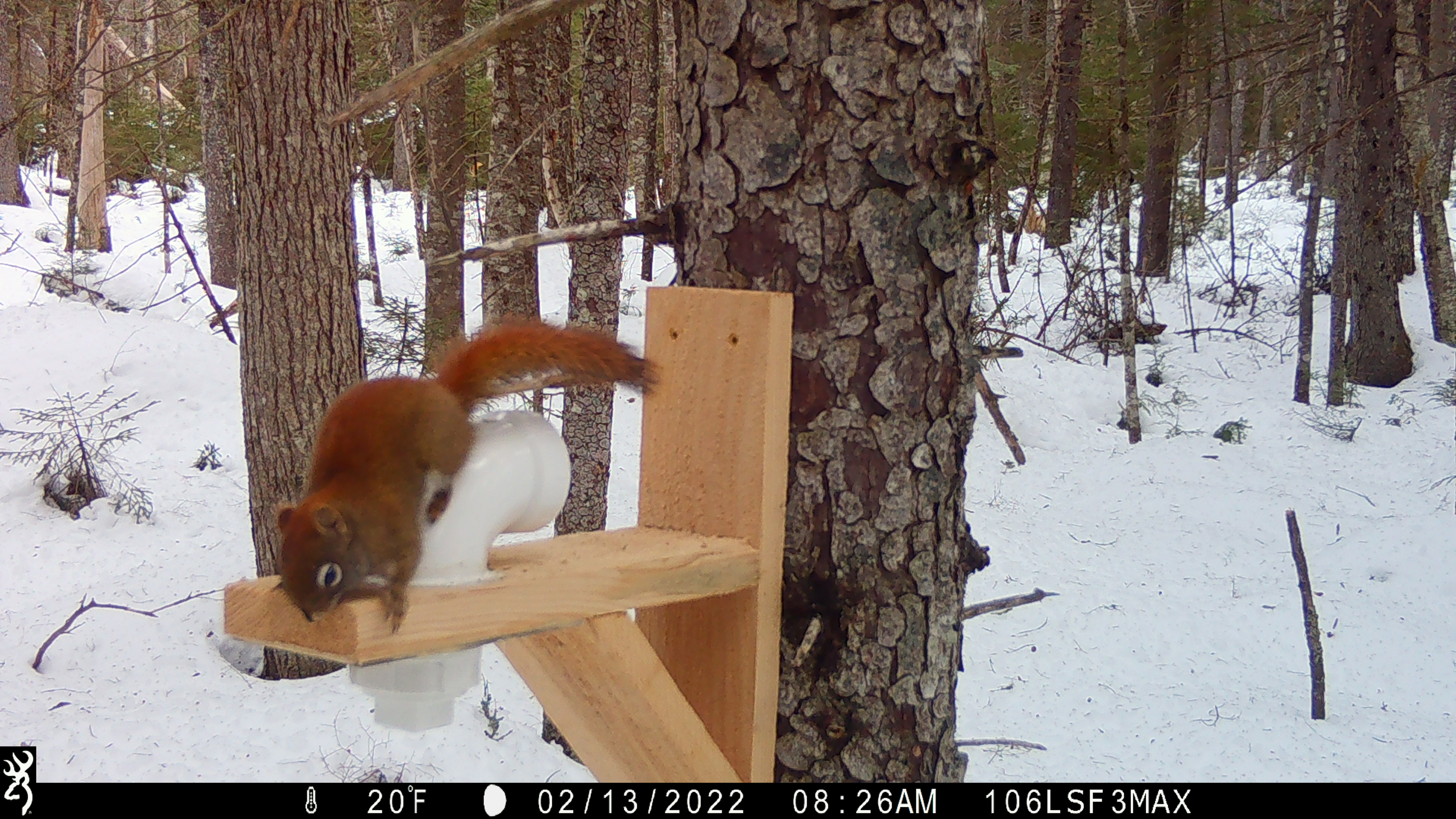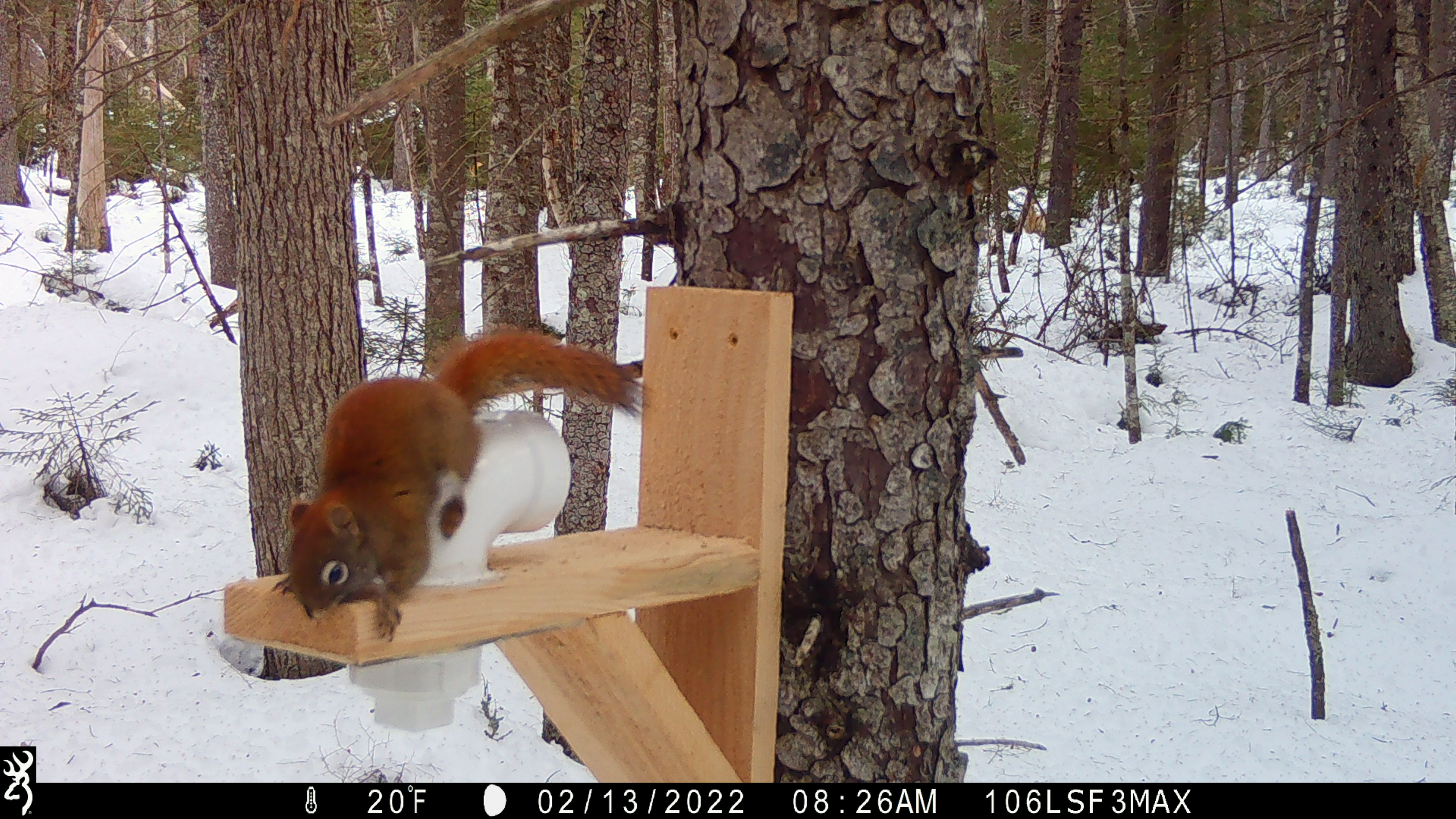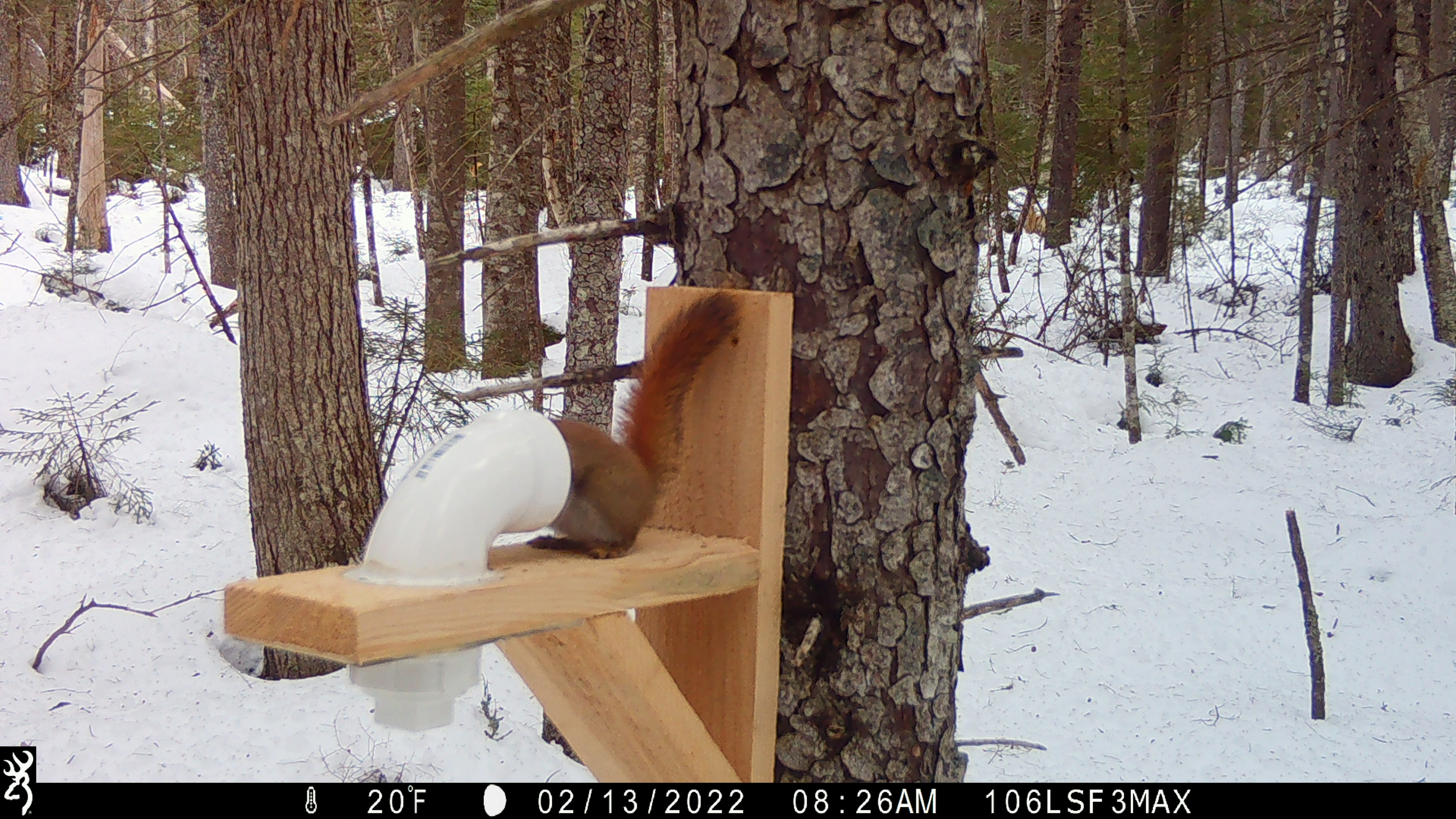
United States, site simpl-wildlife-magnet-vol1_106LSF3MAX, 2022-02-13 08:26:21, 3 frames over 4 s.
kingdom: Animalia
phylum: Chordata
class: Mammalia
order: Rodentia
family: Sciuridae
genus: Tamiasciurus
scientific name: Tamiasciurus hudsonicus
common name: red squirrel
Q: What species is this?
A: Red squirrel (Tamiasciurus hudsonicus).